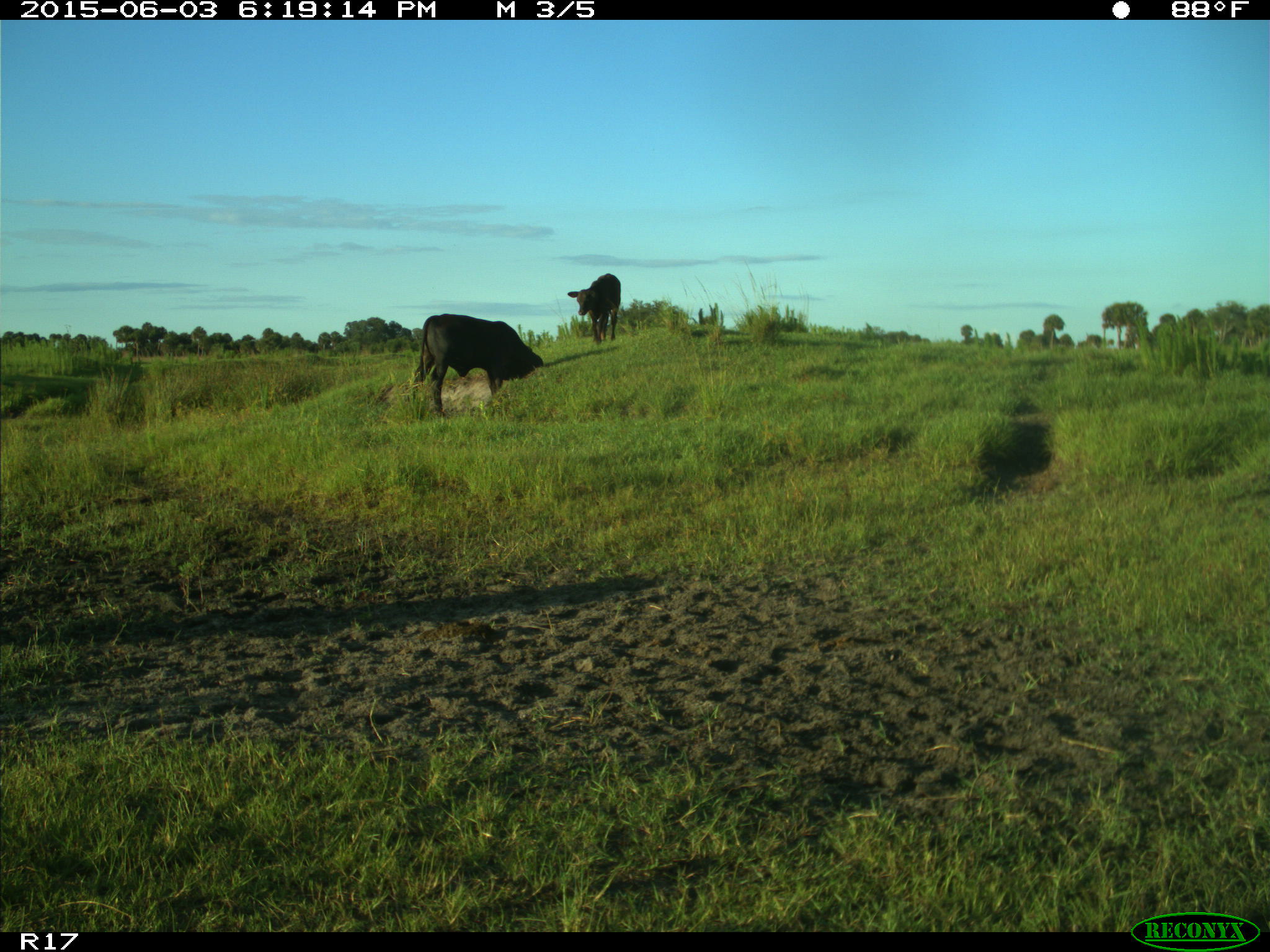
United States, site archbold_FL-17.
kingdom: Animalia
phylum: Chordata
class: Mammalia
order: Artiodactyla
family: Bovidae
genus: Bos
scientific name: Bos taurus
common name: domestic cow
Bos taurus (domestic cow).